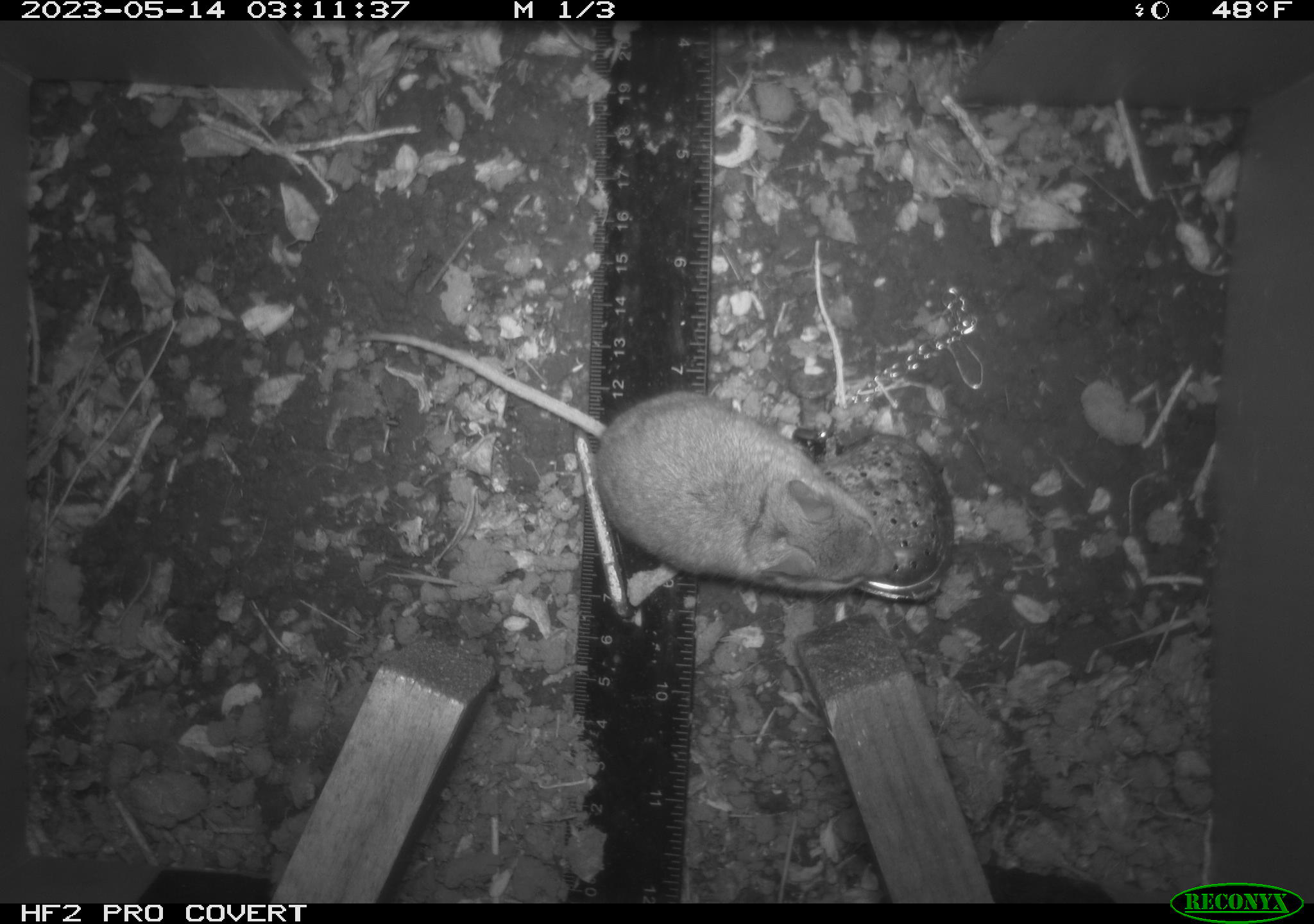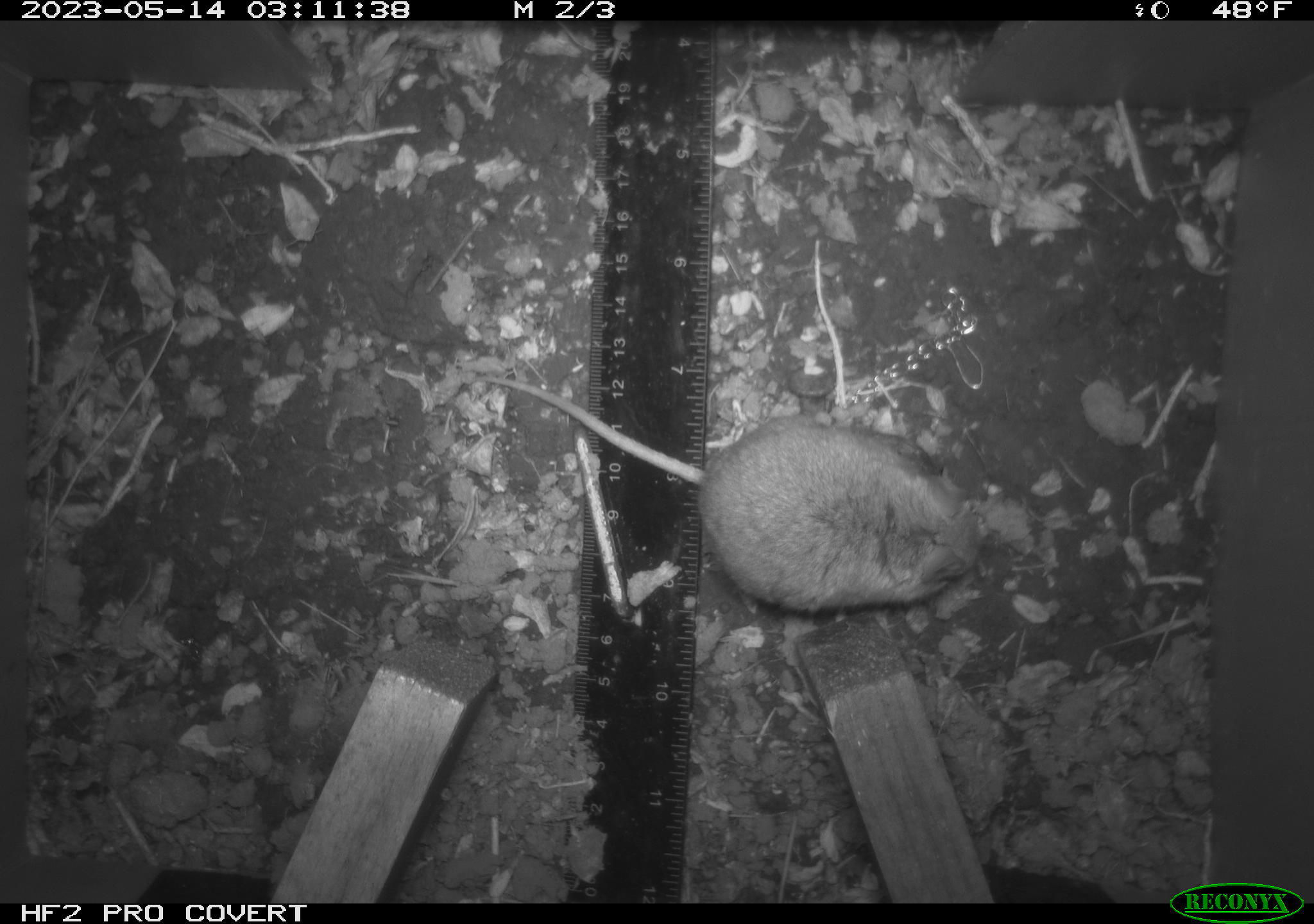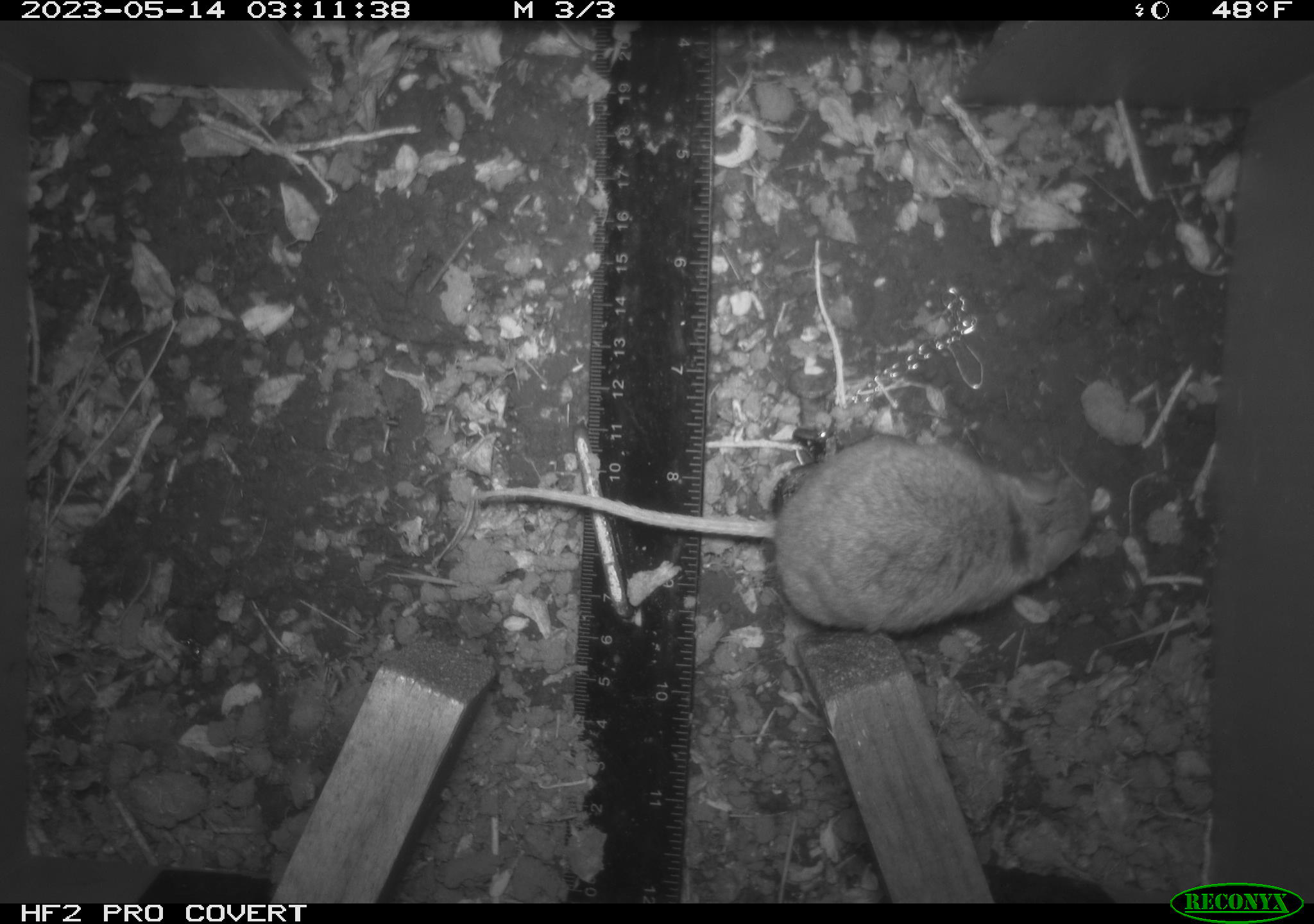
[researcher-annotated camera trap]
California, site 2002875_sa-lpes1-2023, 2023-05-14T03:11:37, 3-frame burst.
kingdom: Animalia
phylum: Chordata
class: Mammalia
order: Rodentia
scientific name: Rodentia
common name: mouse species